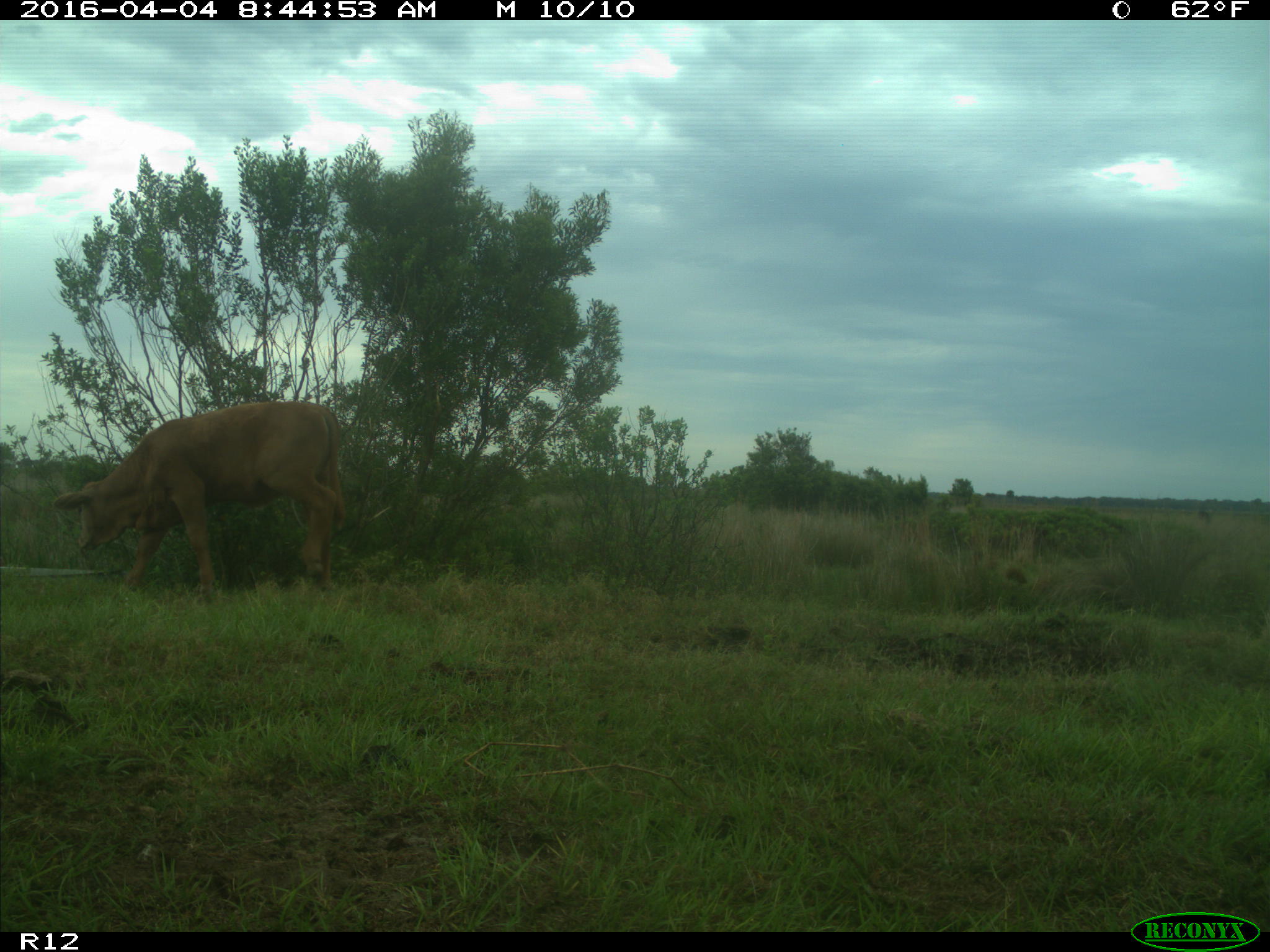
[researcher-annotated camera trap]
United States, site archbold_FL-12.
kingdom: Animalia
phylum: Chordata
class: Mammalia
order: Artiodactyla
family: Bovidae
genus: Bos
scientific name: Bos taurus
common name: domestic cow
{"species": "Bos taurus (domestic cow)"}